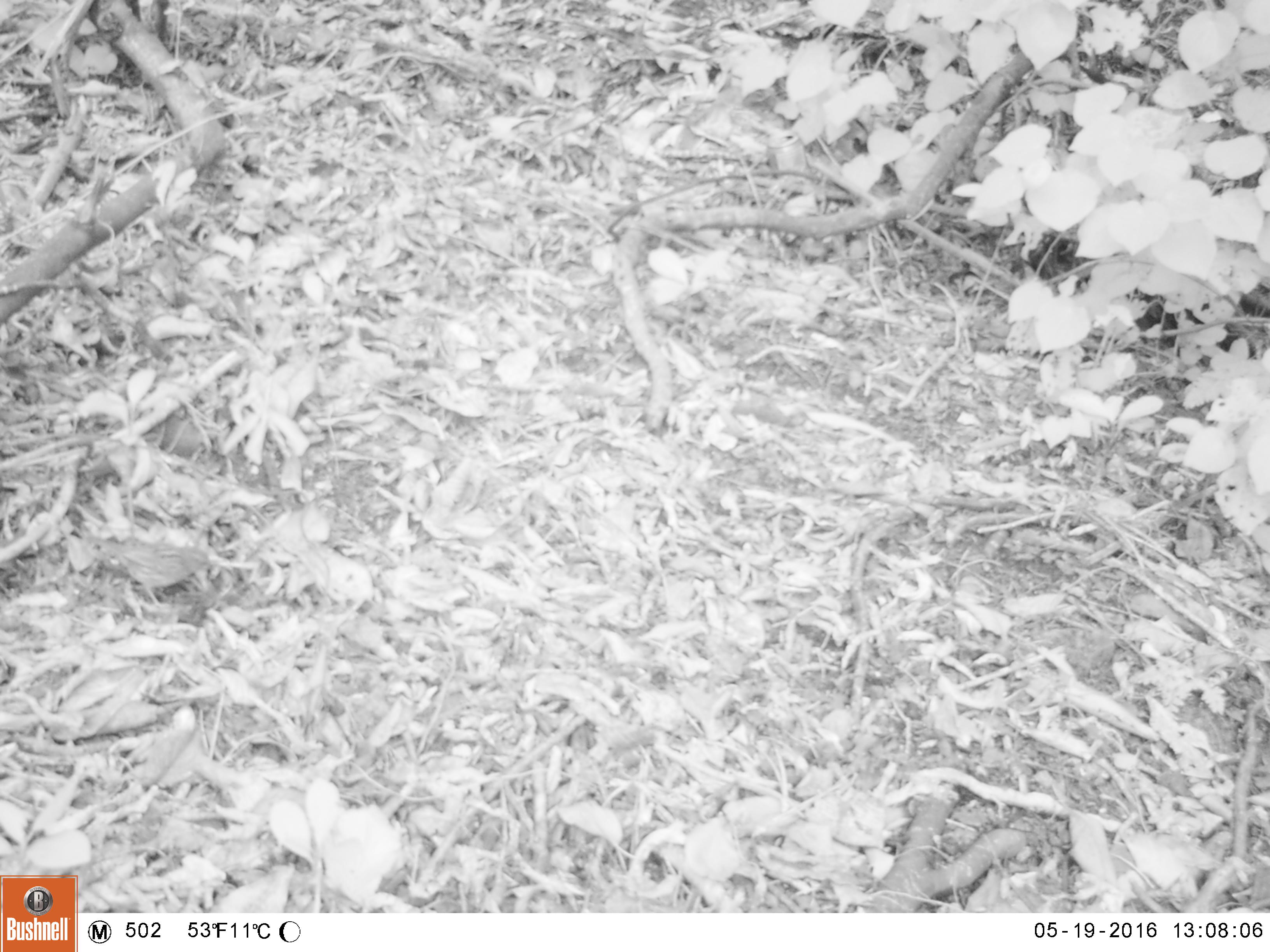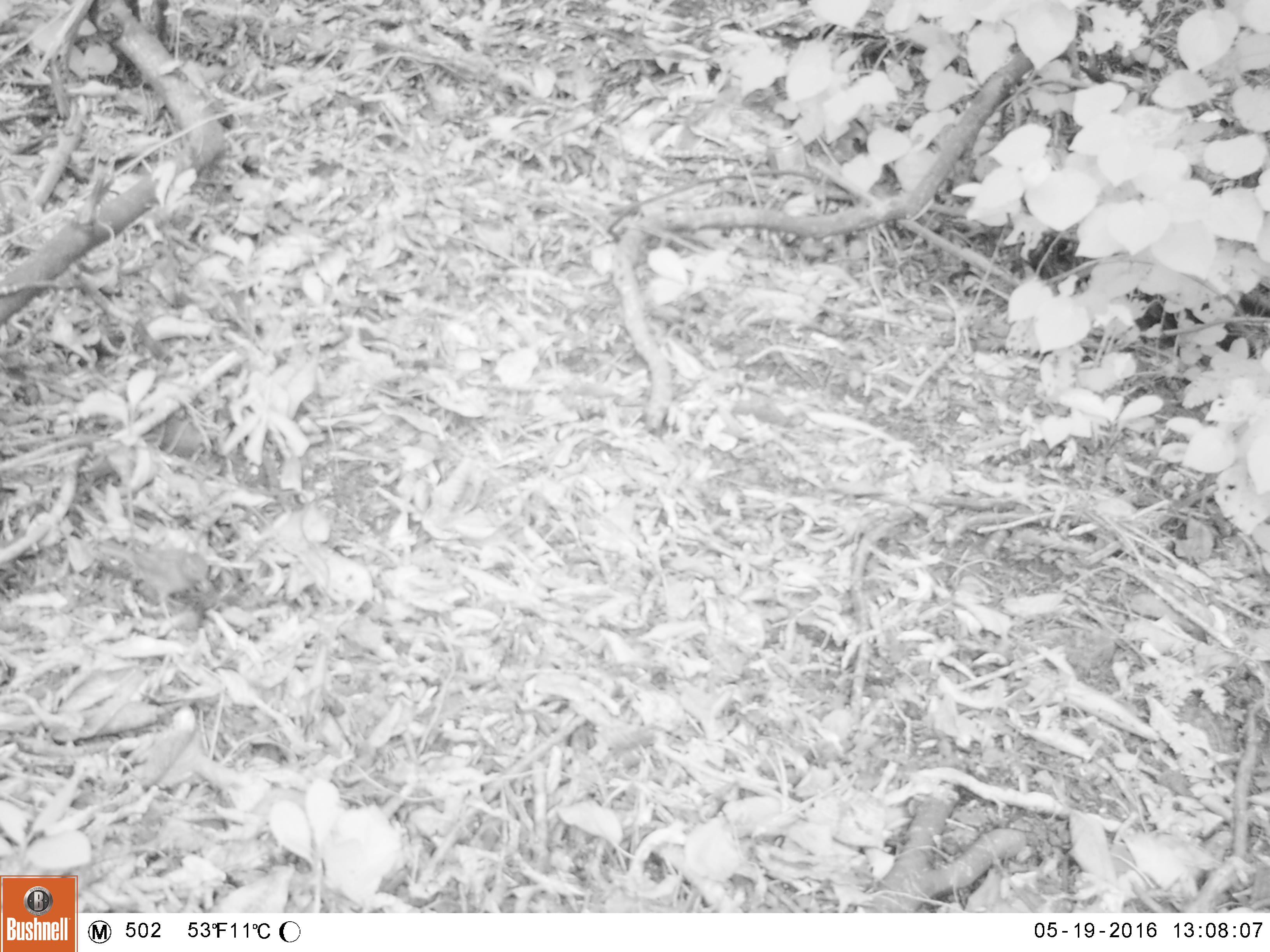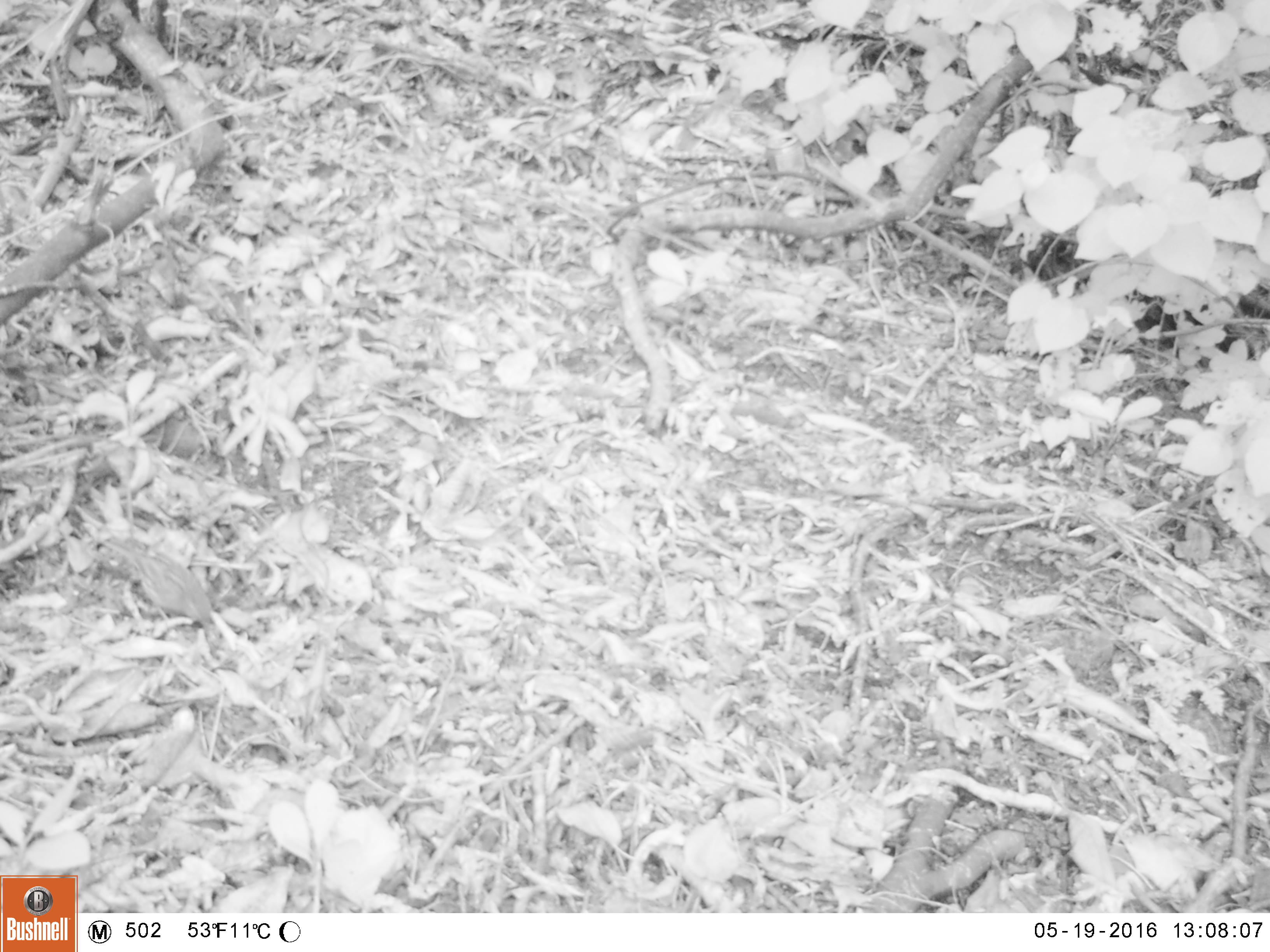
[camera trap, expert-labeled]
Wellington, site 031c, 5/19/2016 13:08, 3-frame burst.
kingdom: Animalia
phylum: Chordata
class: Aves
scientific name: Aves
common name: bird